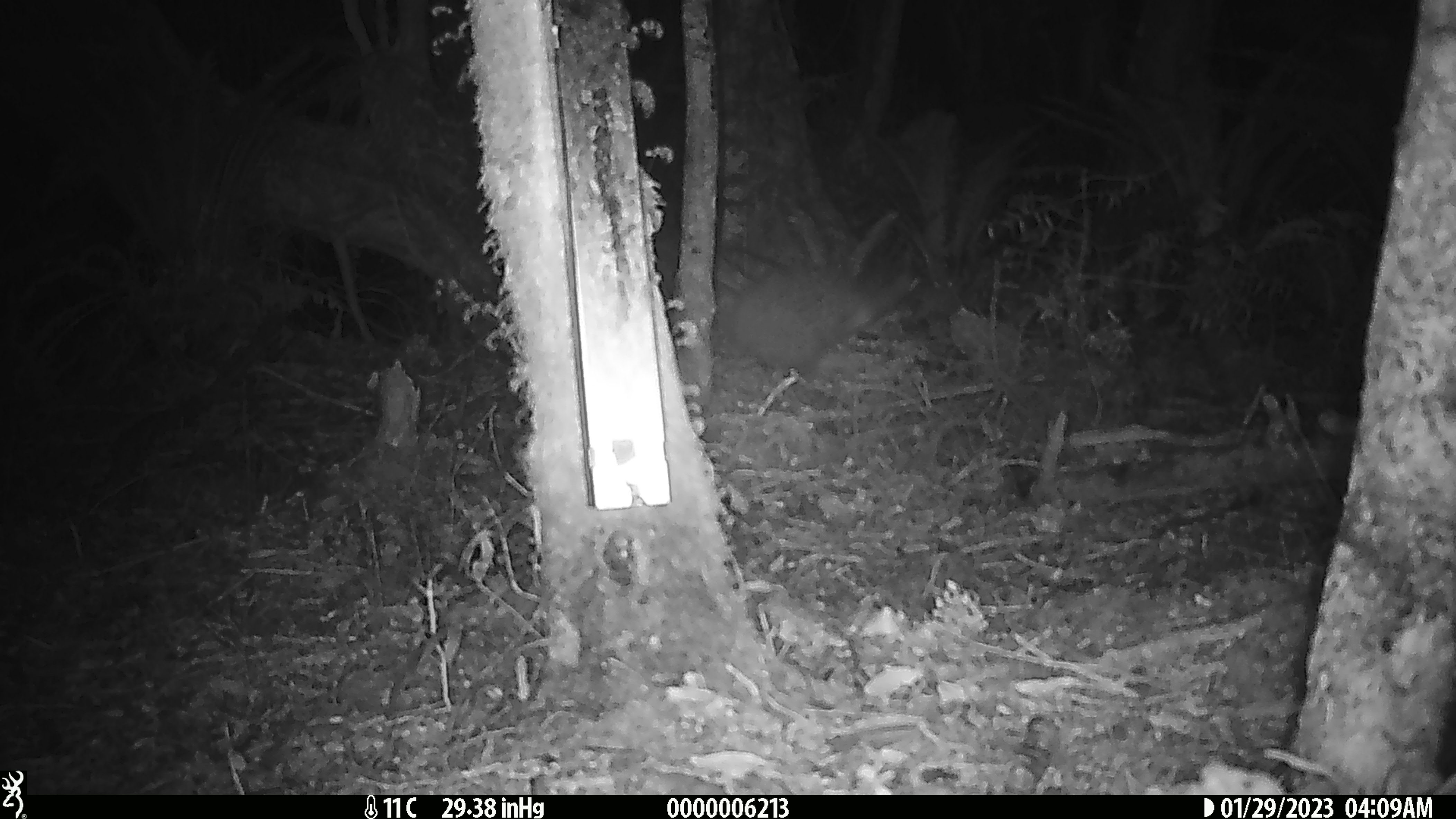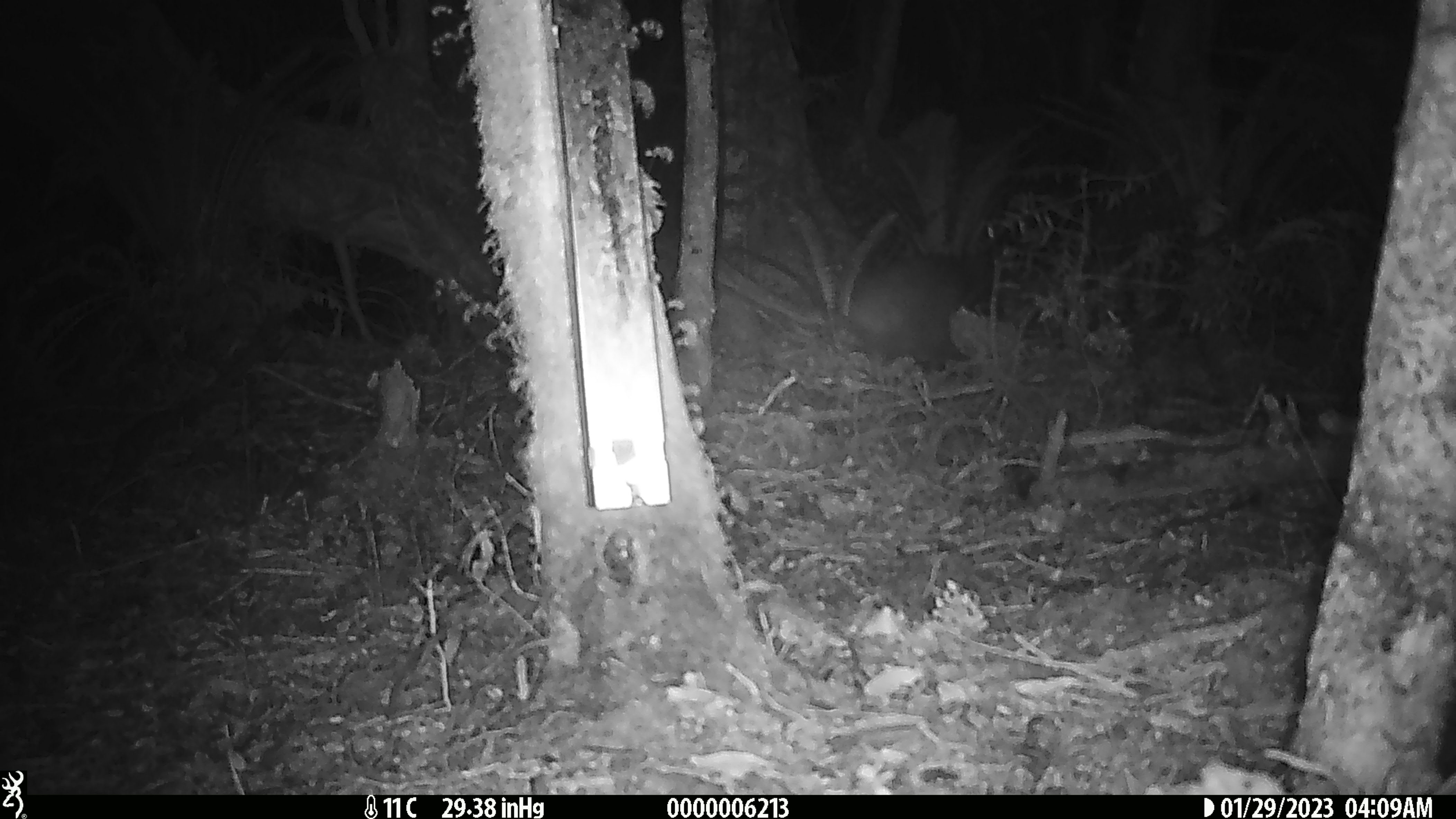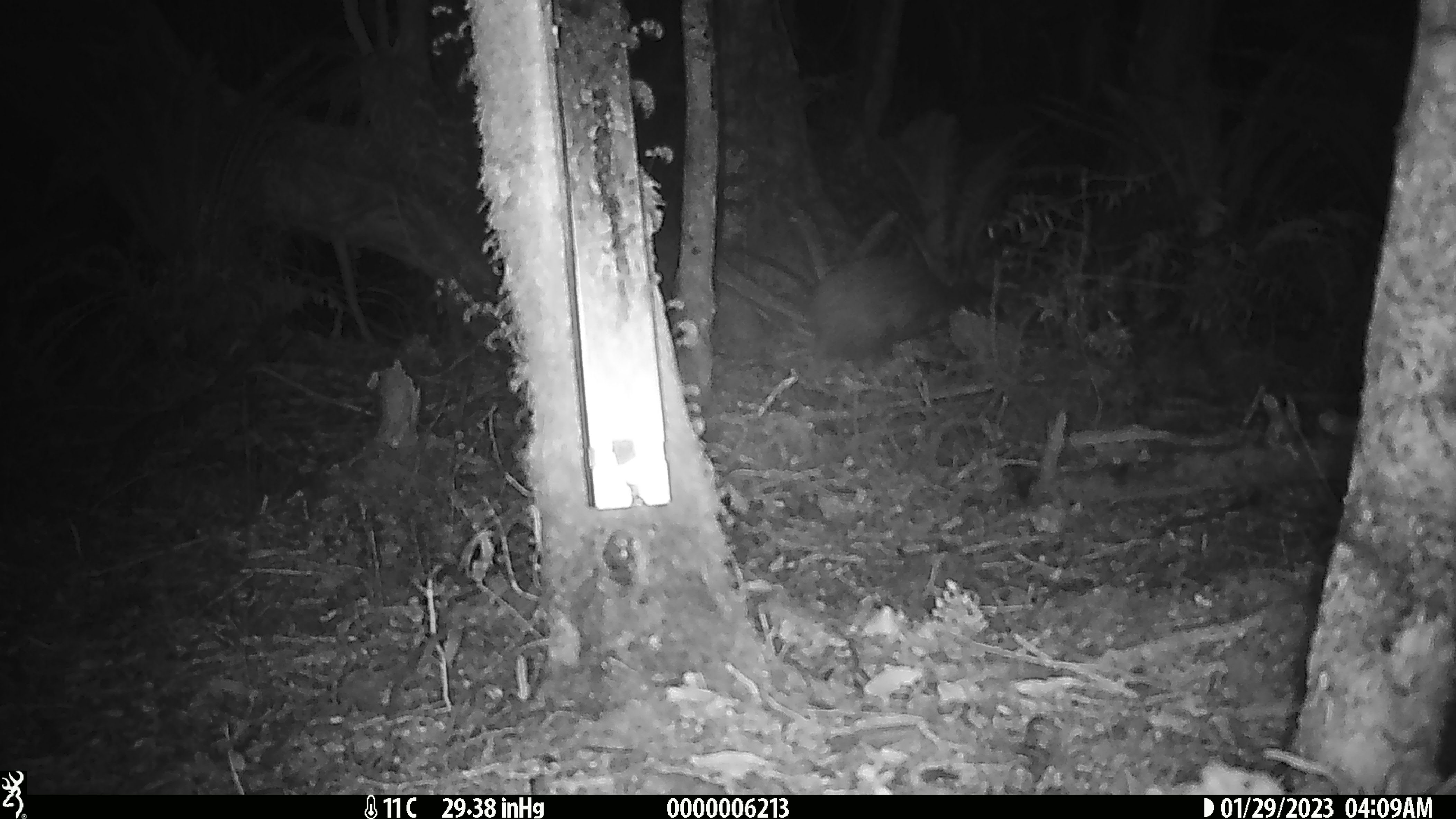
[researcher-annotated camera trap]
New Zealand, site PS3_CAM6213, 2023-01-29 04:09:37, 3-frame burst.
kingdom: Animalia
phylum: Chordata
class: Aves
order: Apterygiformes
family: Apterygidae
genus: Apteryx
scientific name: Apteryx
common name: kiwi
Kiwi (Apteryx).